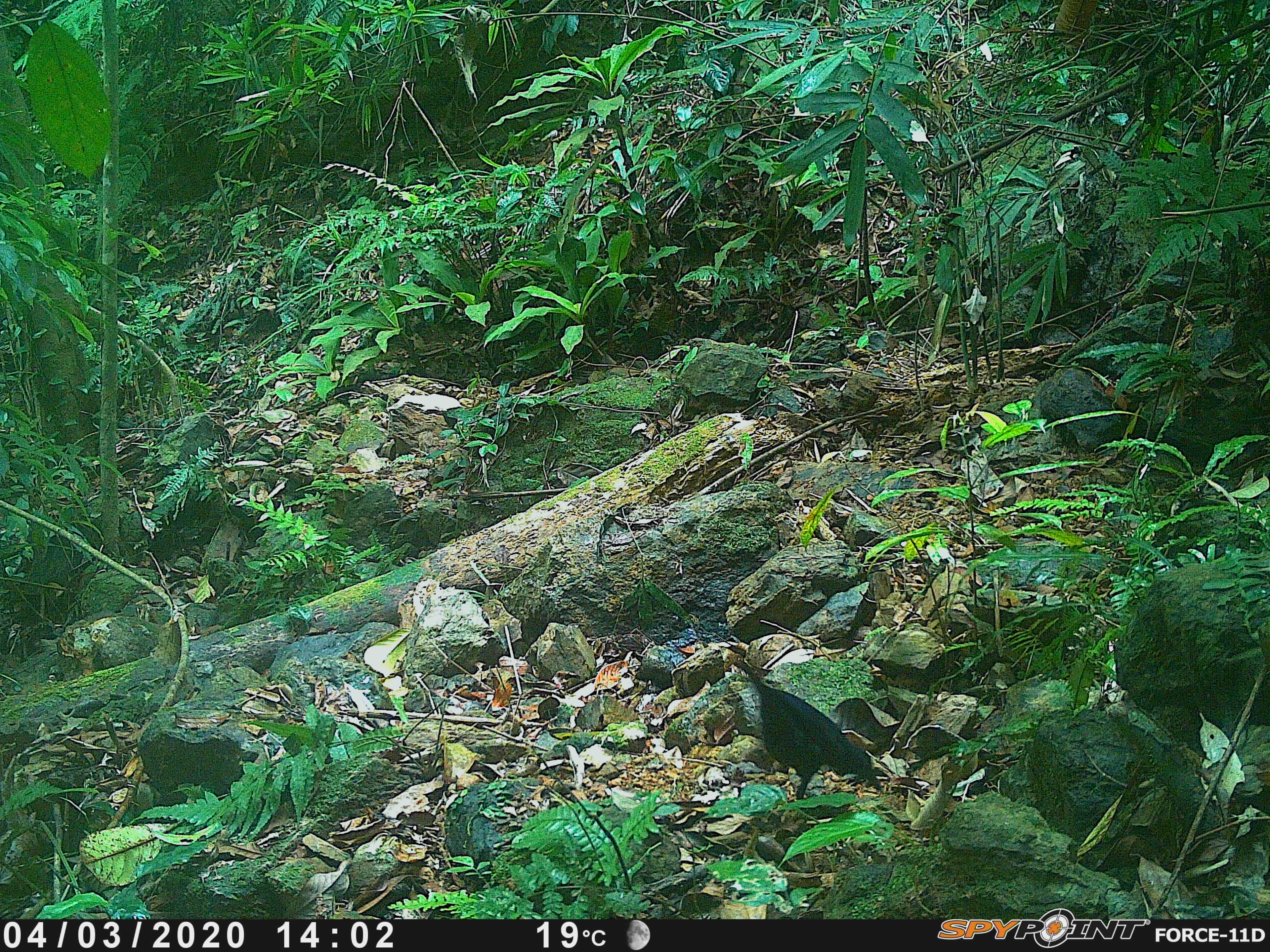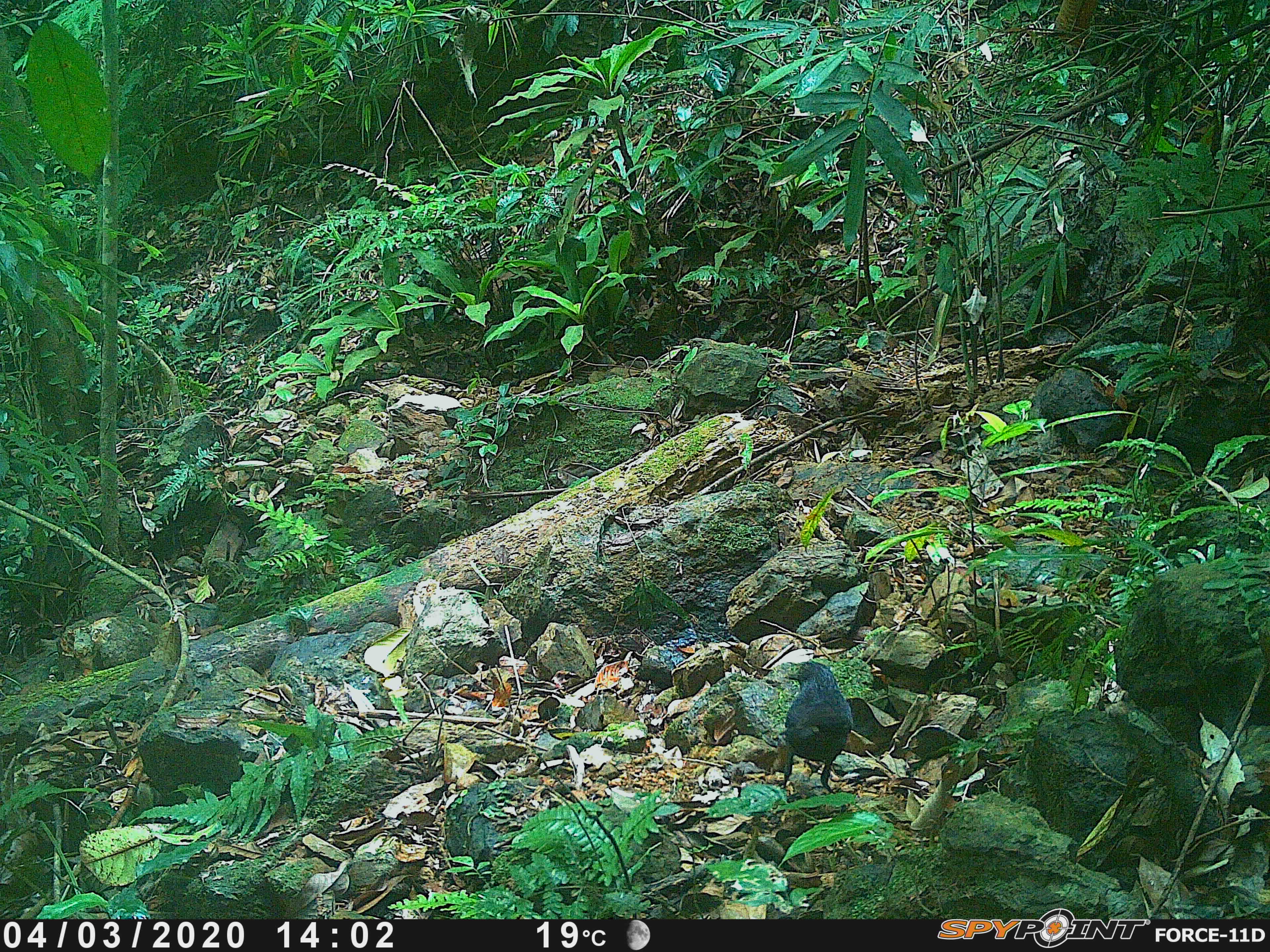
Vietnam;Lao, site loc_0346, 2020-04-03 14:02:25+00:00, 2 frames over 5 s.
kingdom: Animalia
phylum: Chordata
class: Aves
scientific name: Aves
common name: bird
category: unidentified bird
Unidentified bird (bird) (Aves). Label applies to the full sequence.